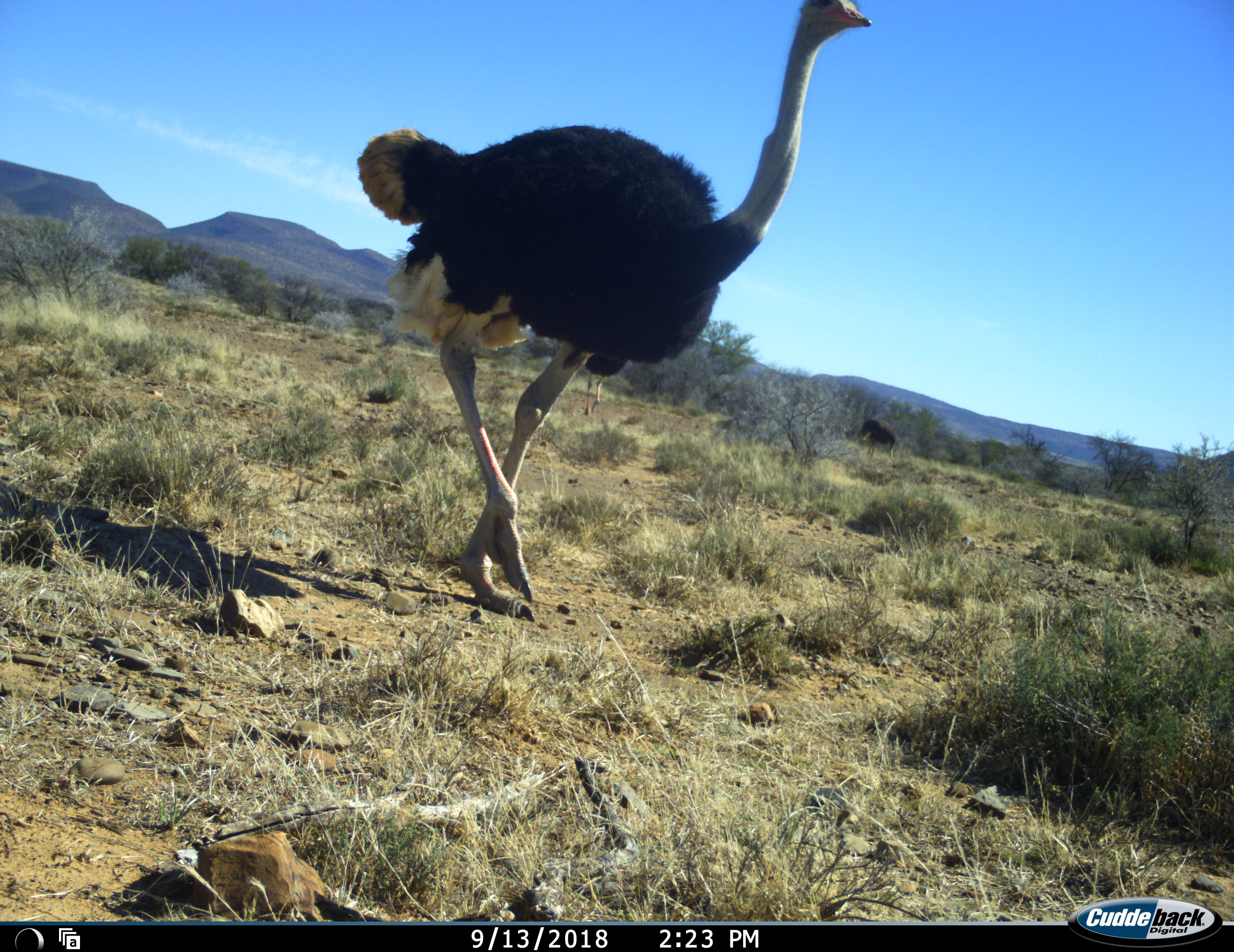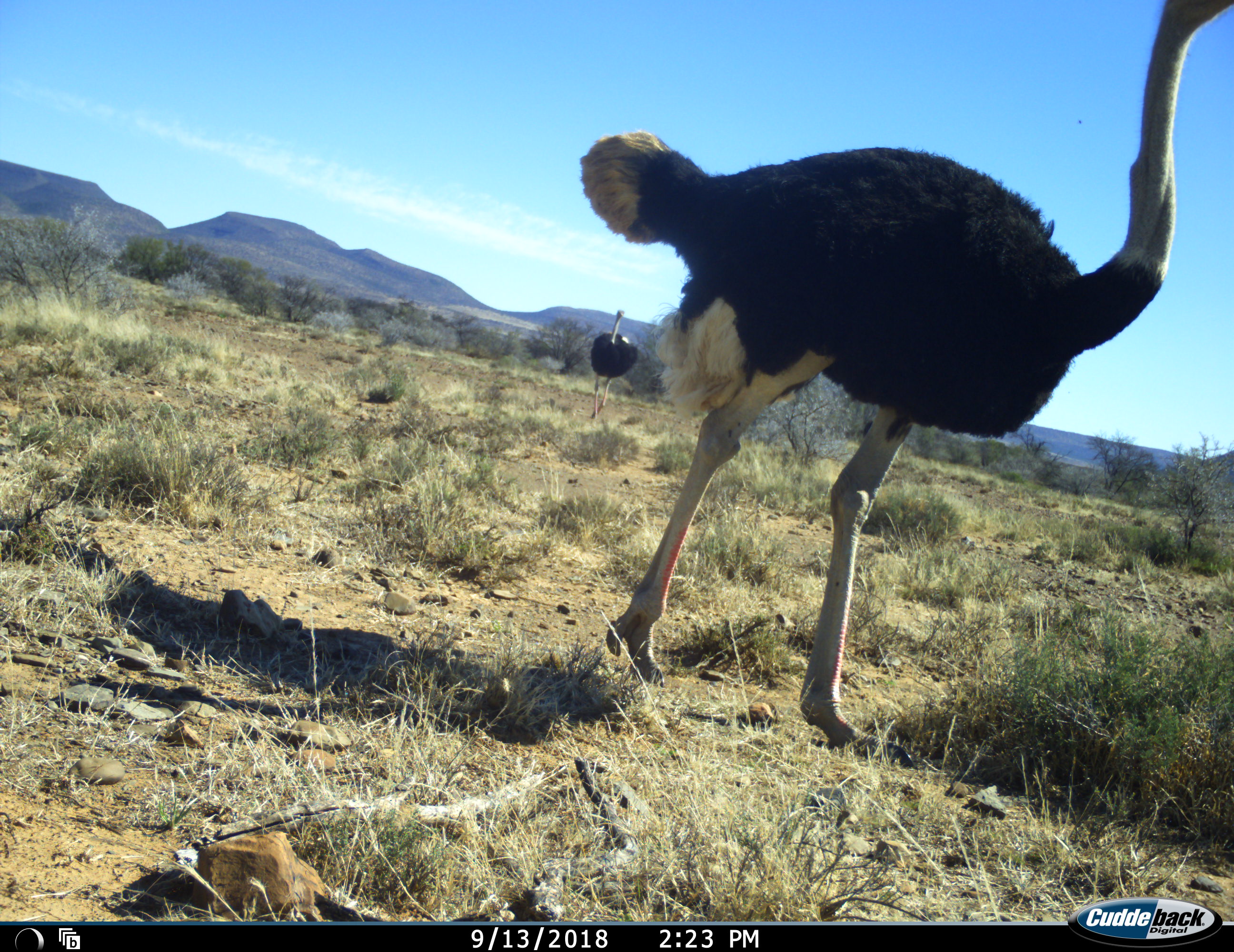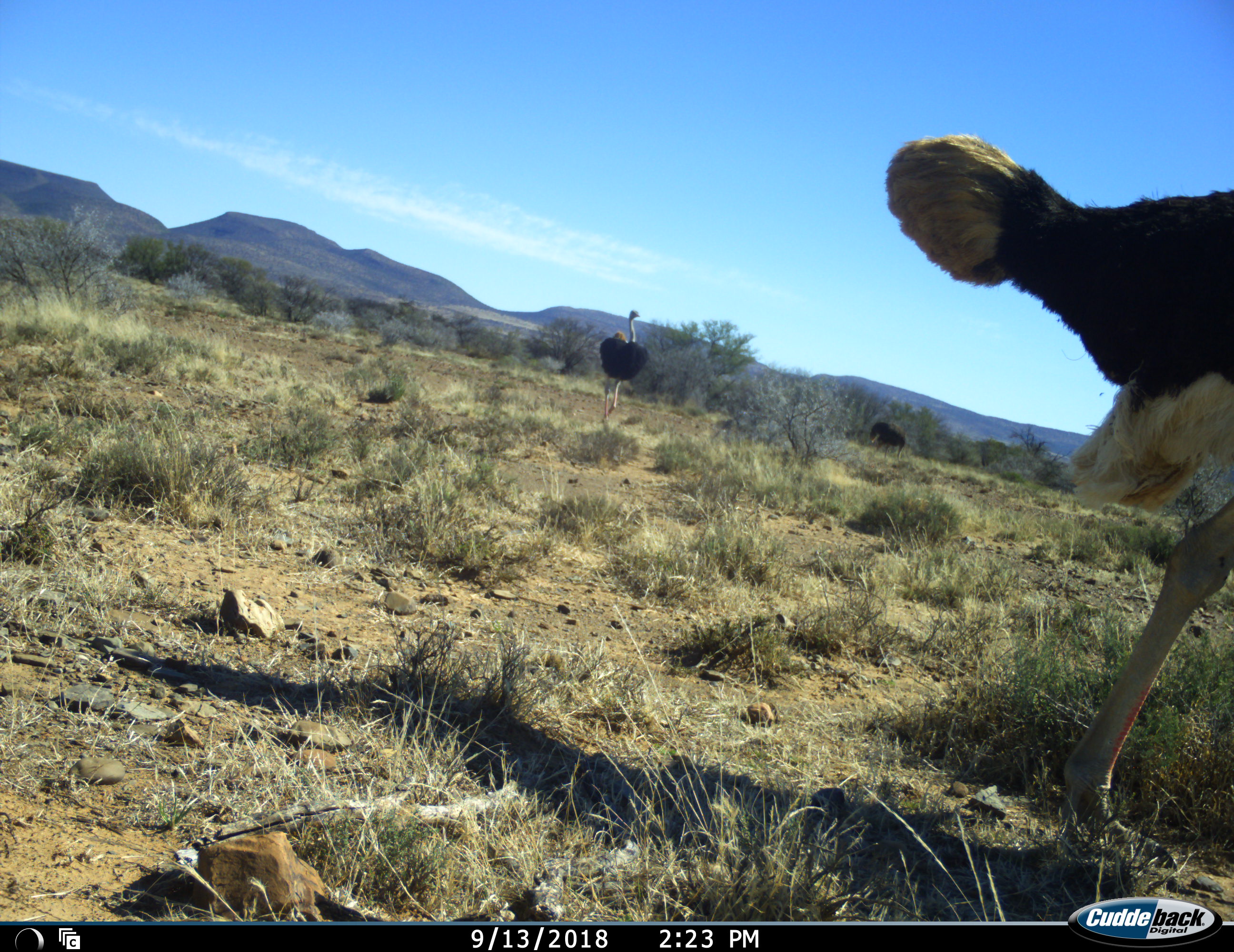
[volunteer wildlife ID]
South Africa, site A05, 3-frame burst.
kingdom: Animalia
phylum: Chordata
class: Aves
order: Struthioniformes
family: Struthionidae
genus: Struthio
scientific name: Struthio camelus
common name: ostrich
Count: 3.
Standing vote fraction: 60%.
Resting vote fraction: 0%.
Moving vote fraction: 90%.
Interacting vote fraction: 0%.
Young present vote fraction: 0%.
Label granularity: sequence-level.